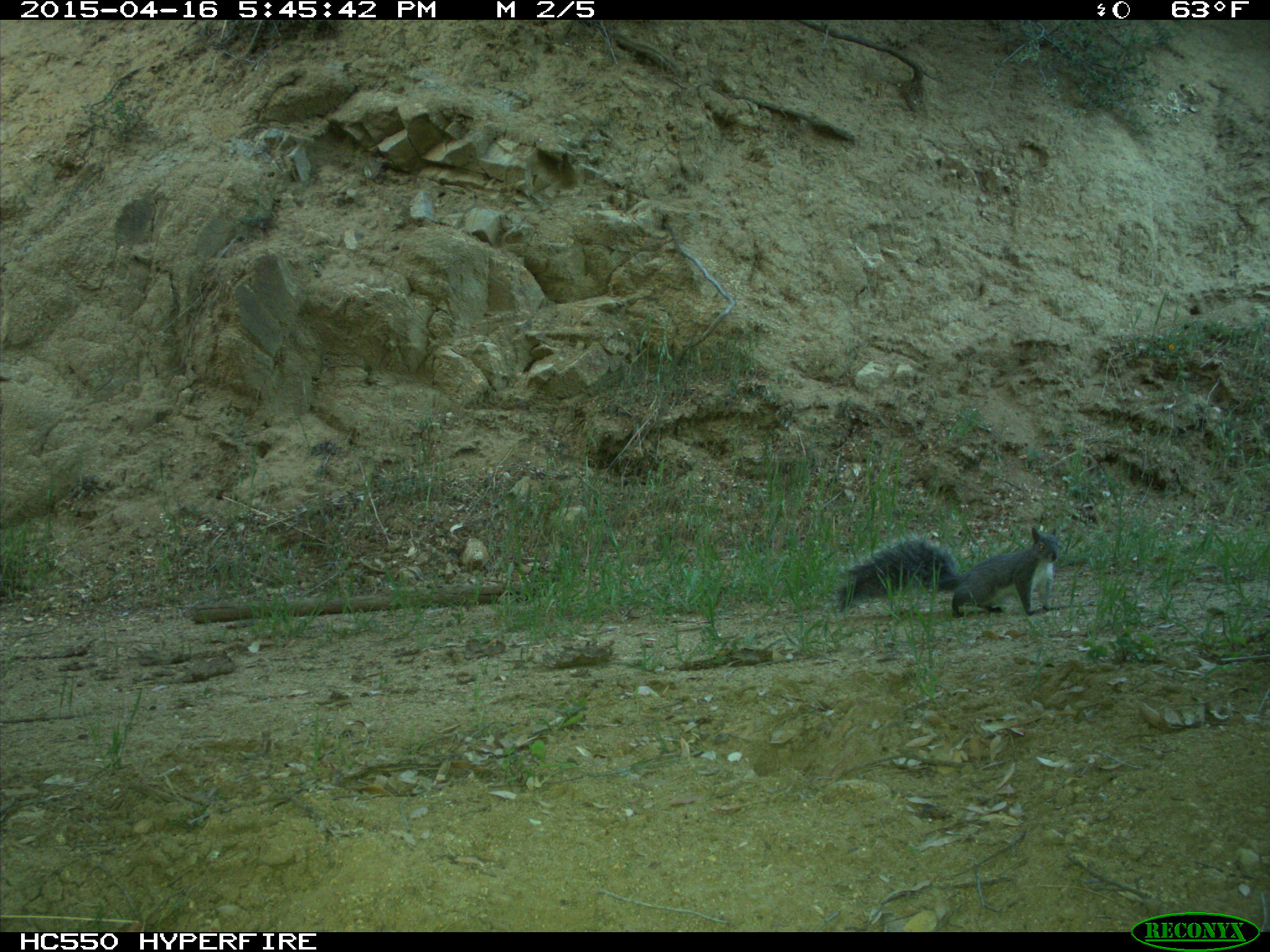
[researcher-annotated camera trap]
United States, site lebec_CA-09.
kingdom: Animalia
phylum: Chordata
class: Mammalia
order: Rodentia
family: Sciuridae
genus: Sciurus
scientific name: Sciurus carolinensis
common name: eastern gray squirrel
Sciurus carolinensis (eastern gray squirrel).